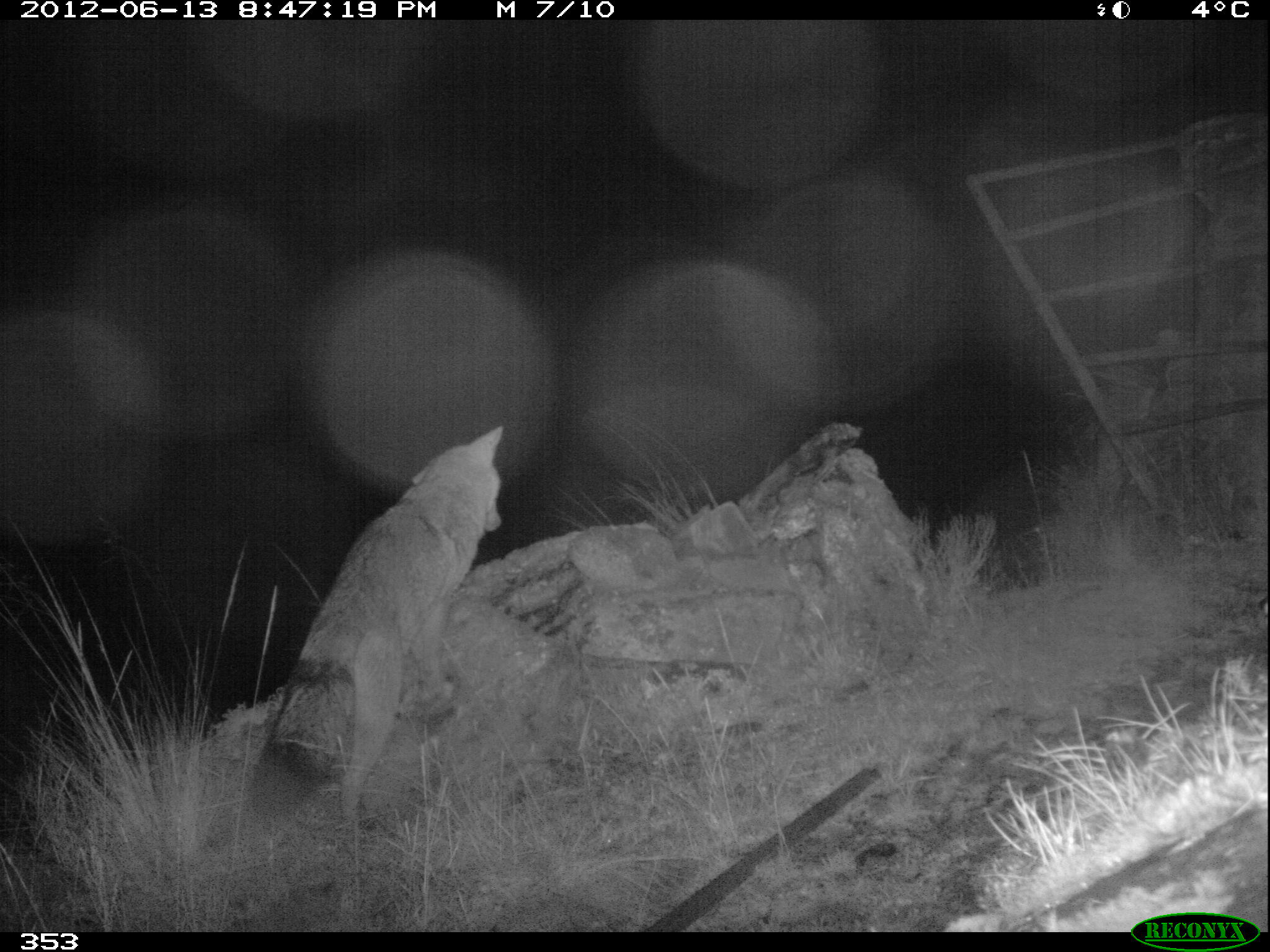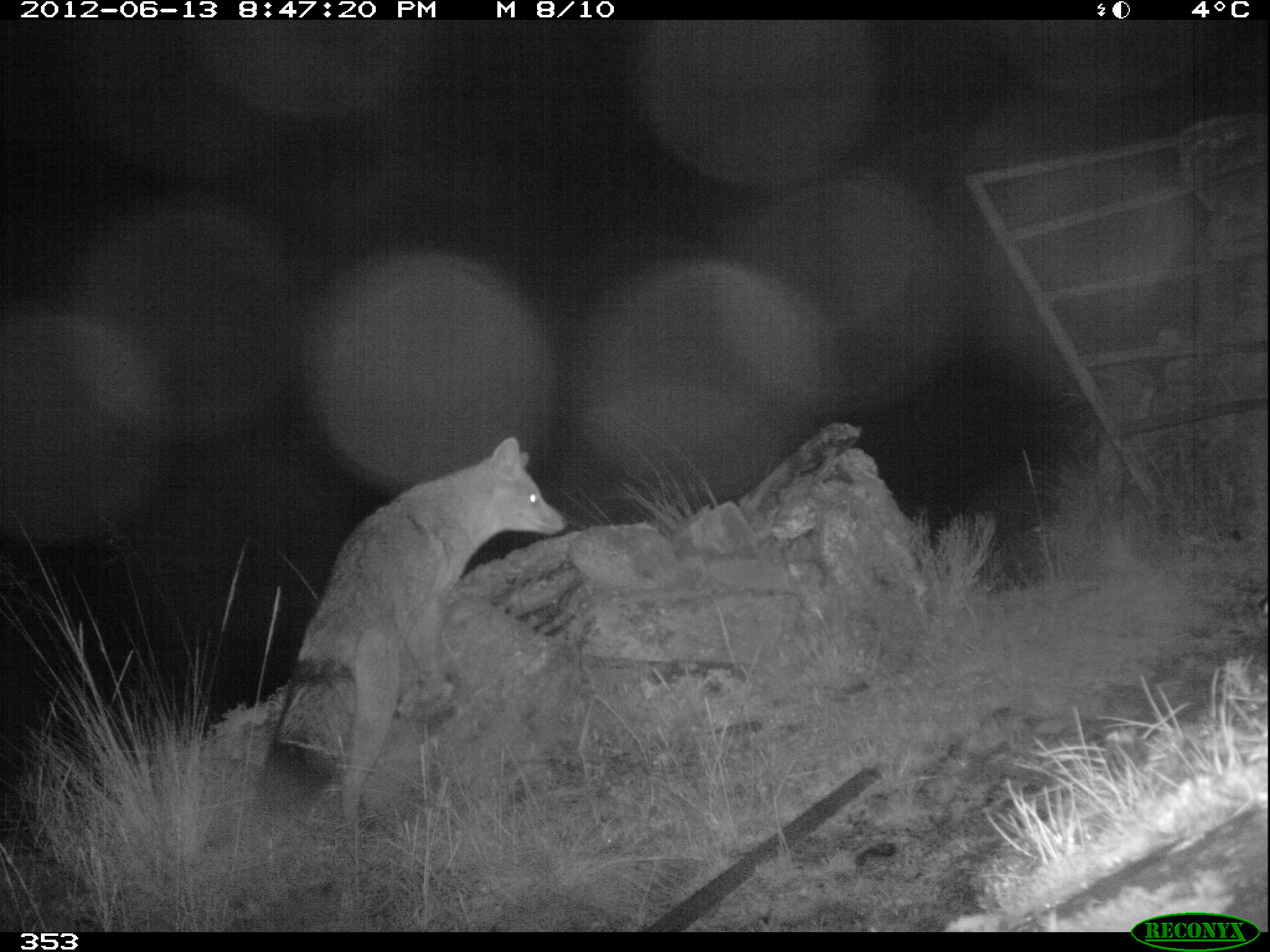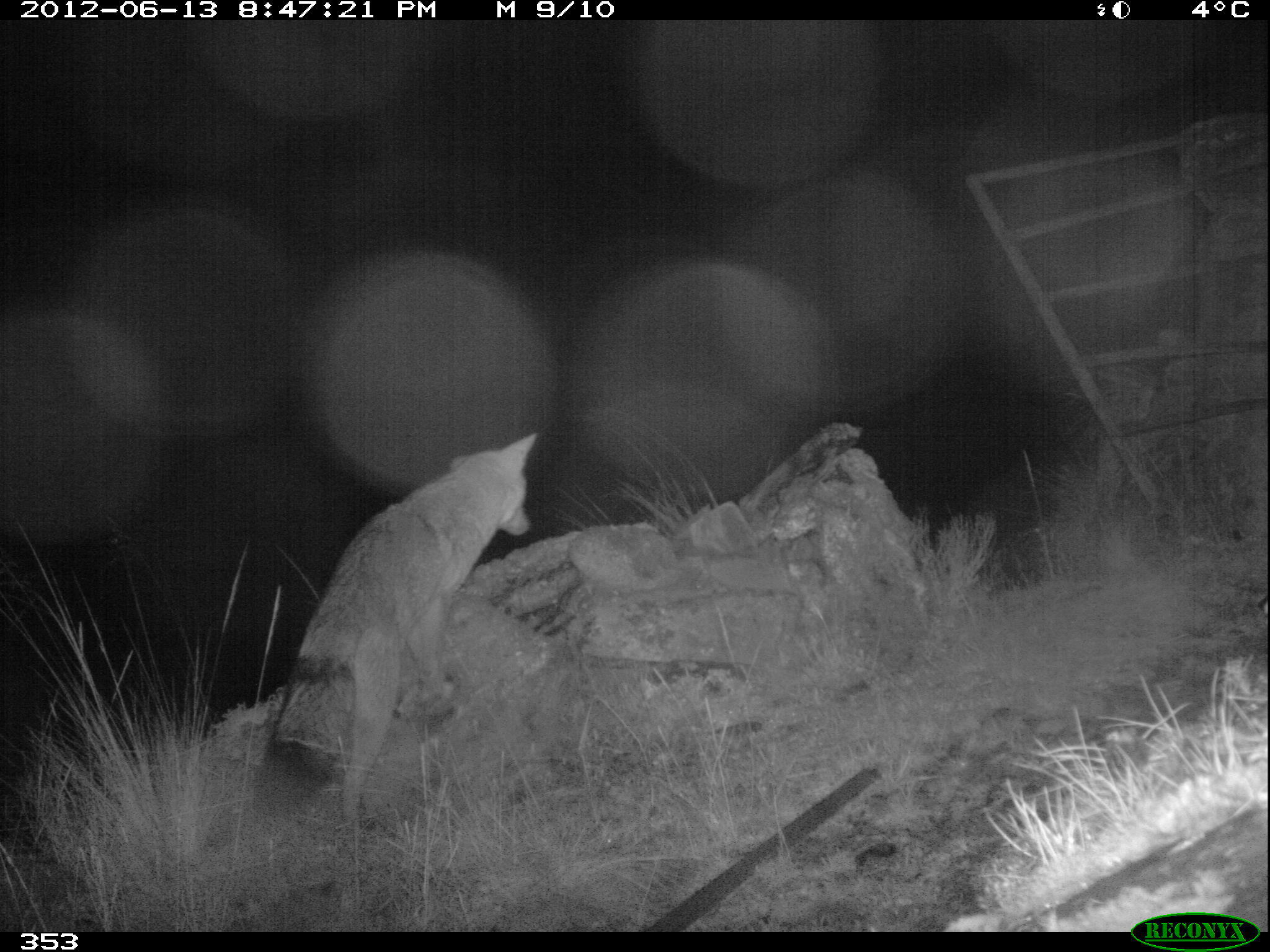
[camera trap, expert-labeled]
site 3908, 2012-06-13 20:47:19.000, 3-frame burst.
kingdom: Animalia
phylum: Chordata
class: Mammalia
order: Carnivora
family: Canidae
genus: Lycalopex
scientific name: Lycalopex culpaeus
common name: culpeo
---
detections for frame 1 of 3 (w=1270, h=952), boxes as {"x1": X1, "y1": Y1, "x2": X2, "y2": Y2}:
lycalopex culpaeus: {"x1": 237, "y1": 423, "x2": 507, "y2": 836}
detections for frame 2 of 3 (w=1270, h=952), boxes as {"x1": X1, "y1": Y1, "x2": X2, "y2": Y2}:
lycalopex culpaeus: {"x1": 245, "y1": 435, "x2": 566, "y2": 834}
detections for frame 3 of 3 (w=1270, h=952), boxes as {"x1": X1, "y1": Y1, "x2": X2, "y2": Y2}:
lycalopex culpaeus: {"x1": 251, "y1": 428, "x2": 538, "y2": 827}